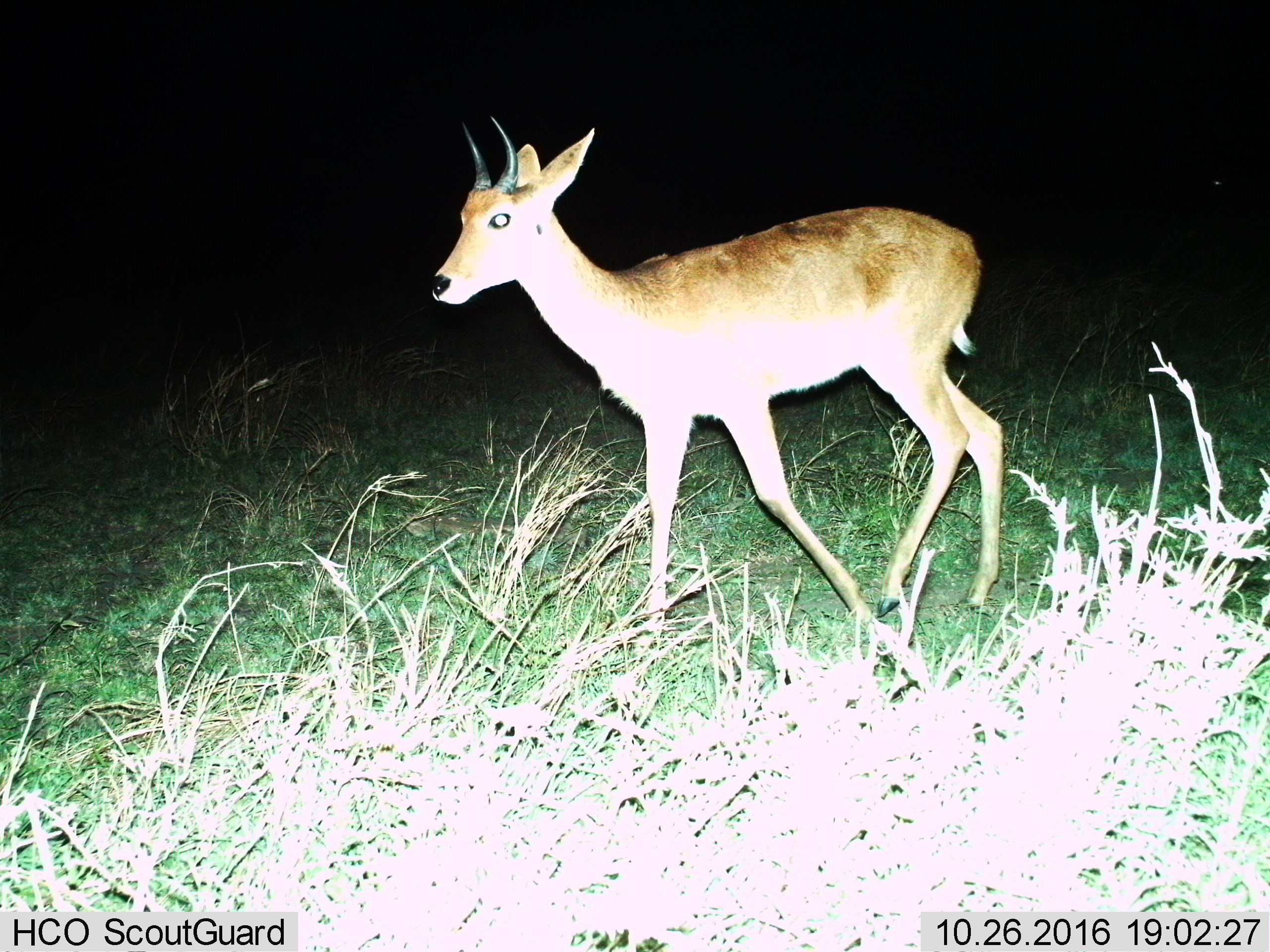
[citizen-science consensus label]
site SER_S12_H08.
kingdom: Animalia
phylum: Chordata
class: Mammalia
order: Artiodactyla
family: Bovidae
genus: Raphicerus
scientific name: Raphicerus campestris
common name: steenbok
Steenbok (Raphicerus campestris), count 1. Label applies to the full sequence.